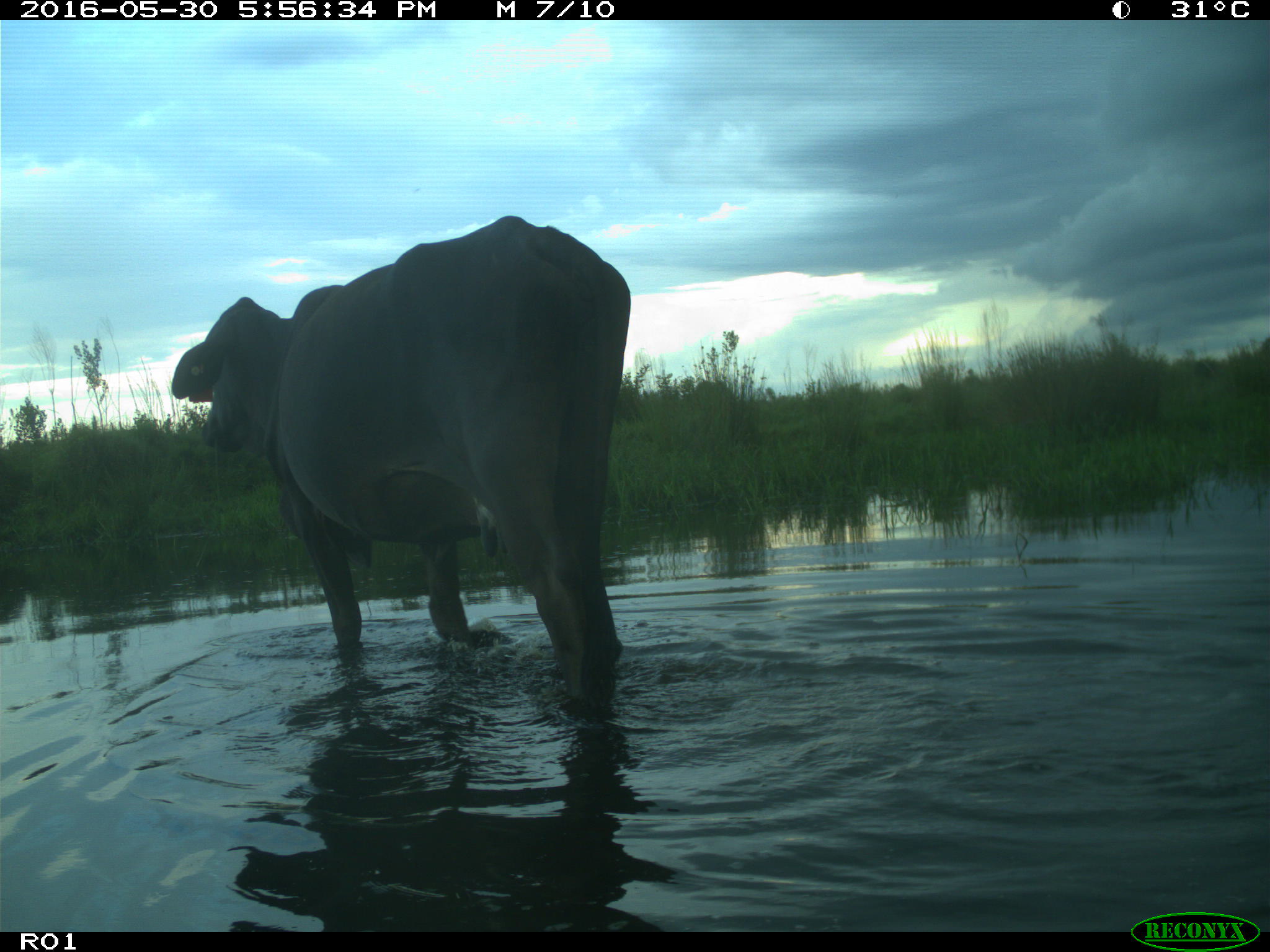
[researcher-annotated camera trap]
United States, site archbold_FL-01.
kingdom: Animalia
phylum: Chordata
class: Mammalia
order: Artiodactyla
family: Bovidae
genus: Bos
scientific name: Bos taurus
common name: domestic cow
Bos taurus (domestic cow).